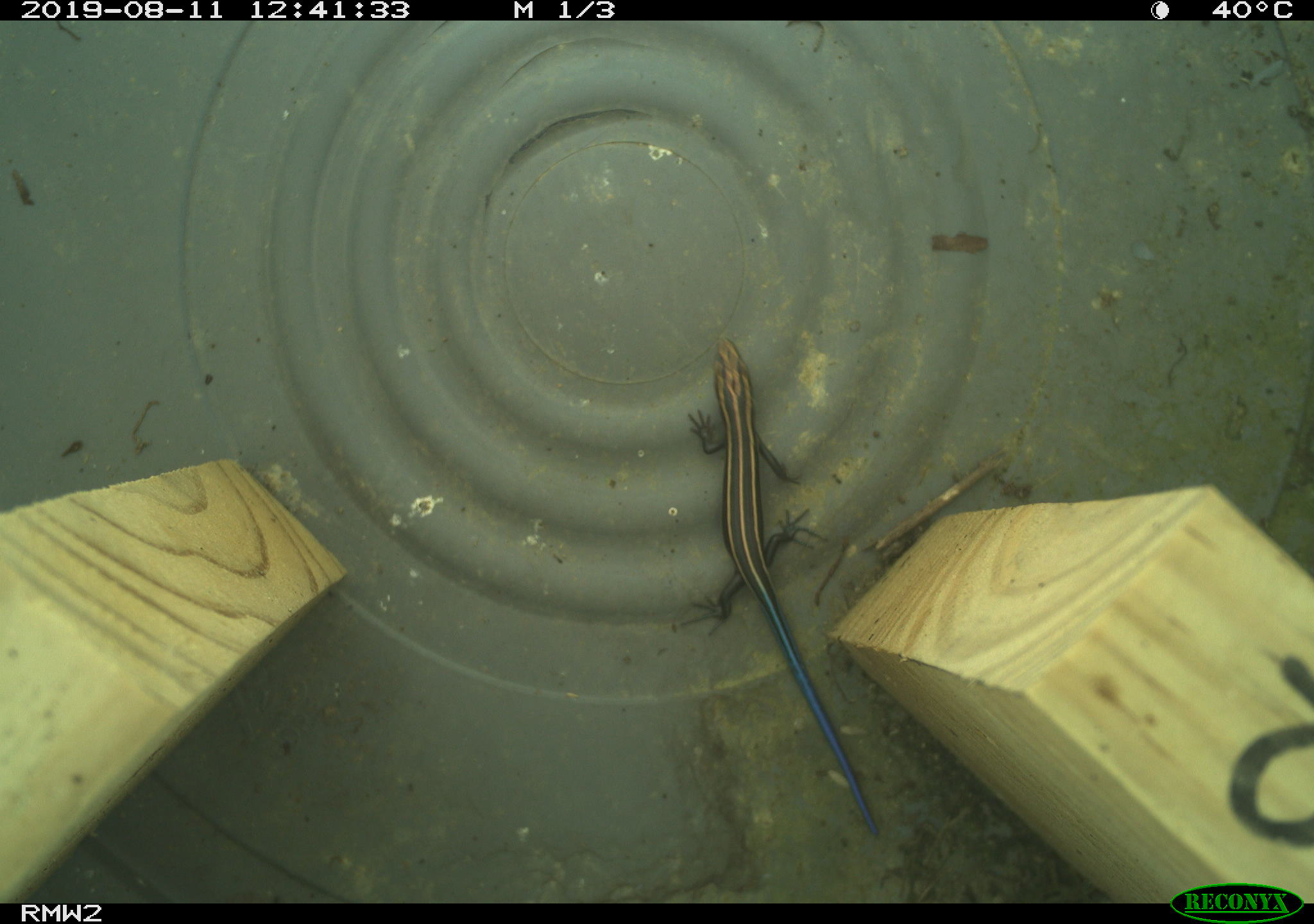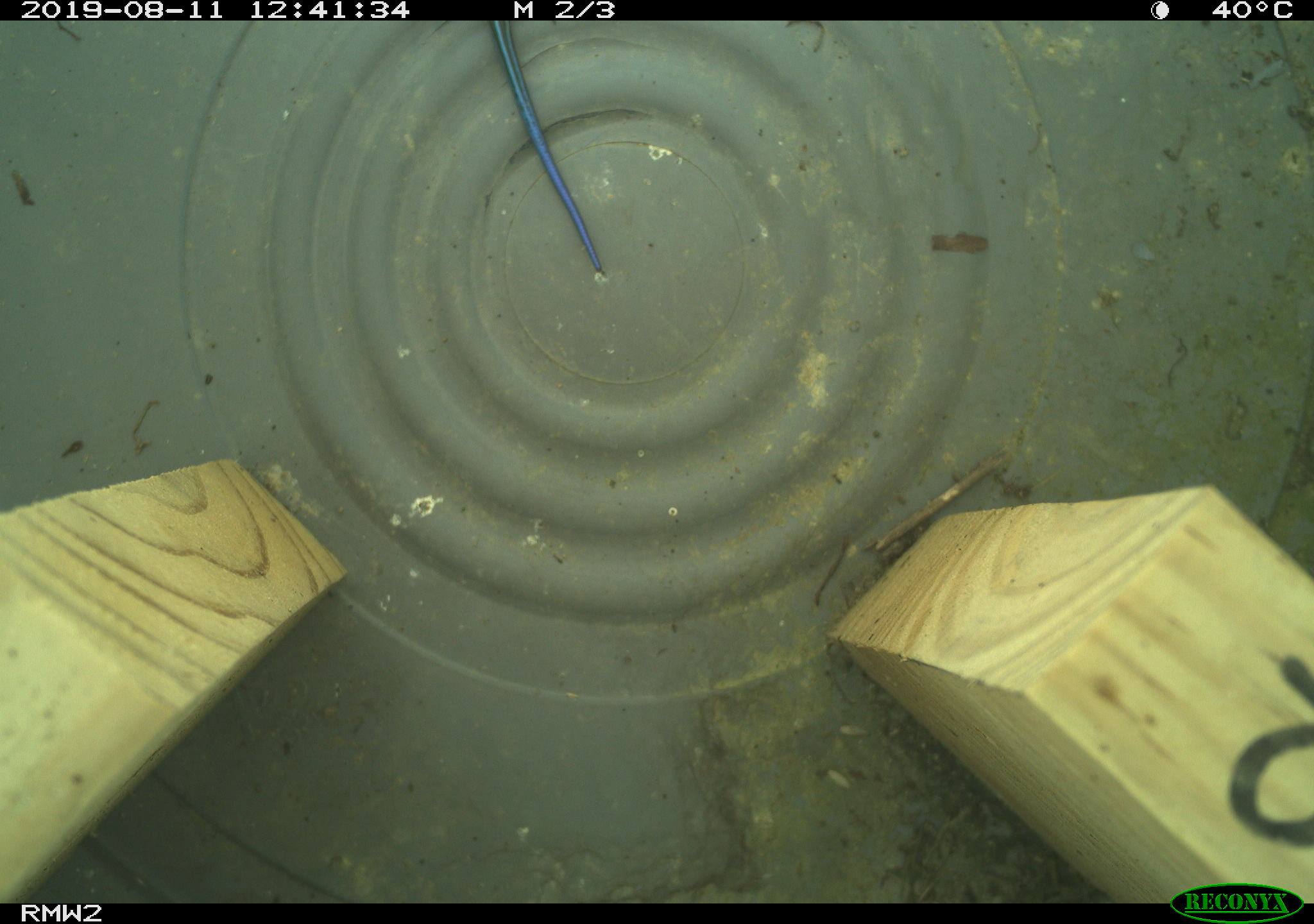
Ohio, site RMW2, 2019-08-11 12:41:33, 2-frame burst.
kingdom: Animalia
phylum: Chordata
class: Reptilia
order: Squamata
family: Scincidae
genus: Plestiodon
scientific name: Plestiodon fasciatus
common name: common five-lined skink